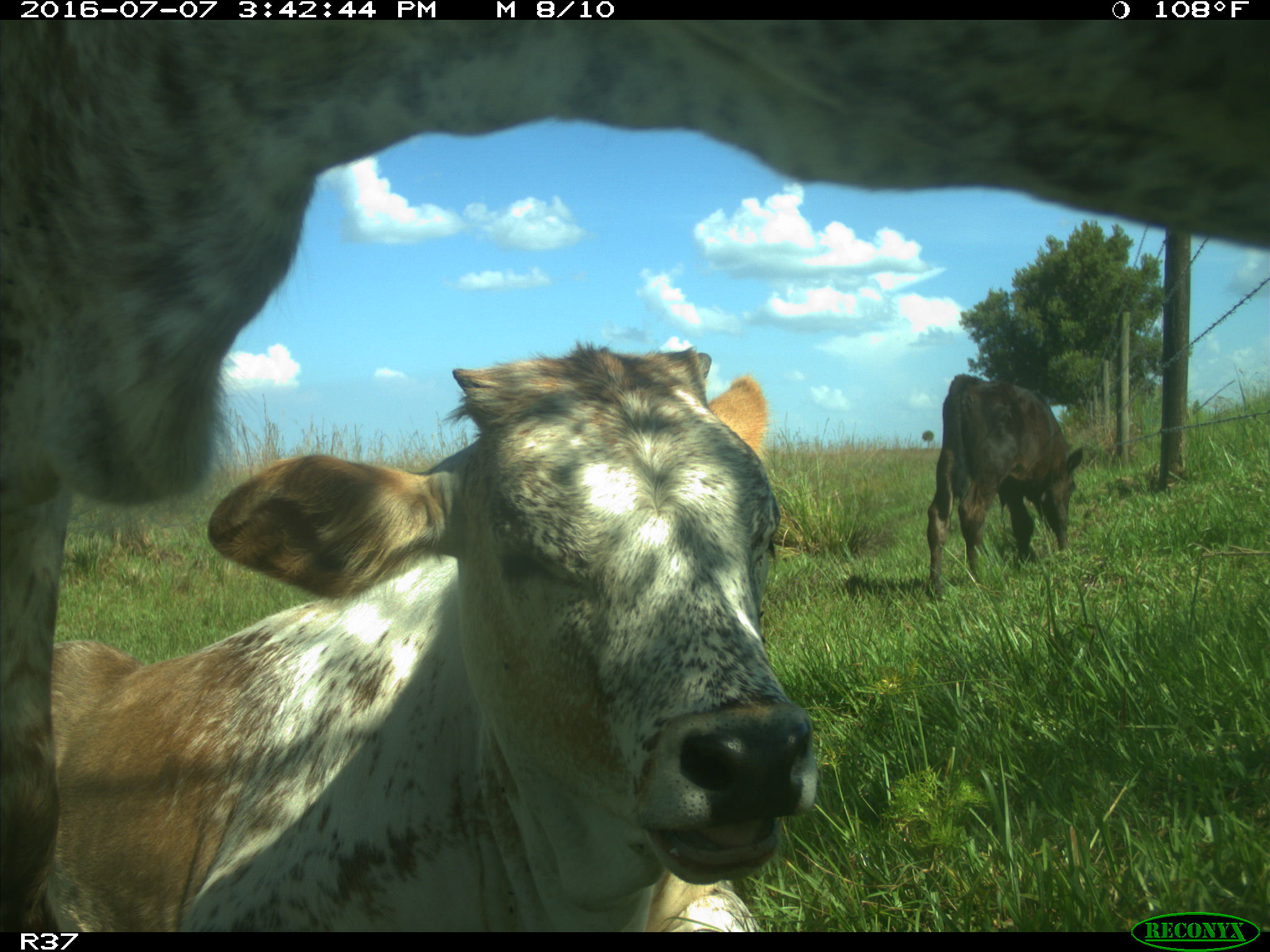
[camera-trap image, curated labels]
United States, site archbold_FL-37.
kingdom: Animalia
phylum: Chordata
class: Mammalia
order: Artiodactyla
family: Bovidae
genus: Bos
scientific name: Bos taurus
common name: domestic cow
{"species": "Bos taurus (domestic cow)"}